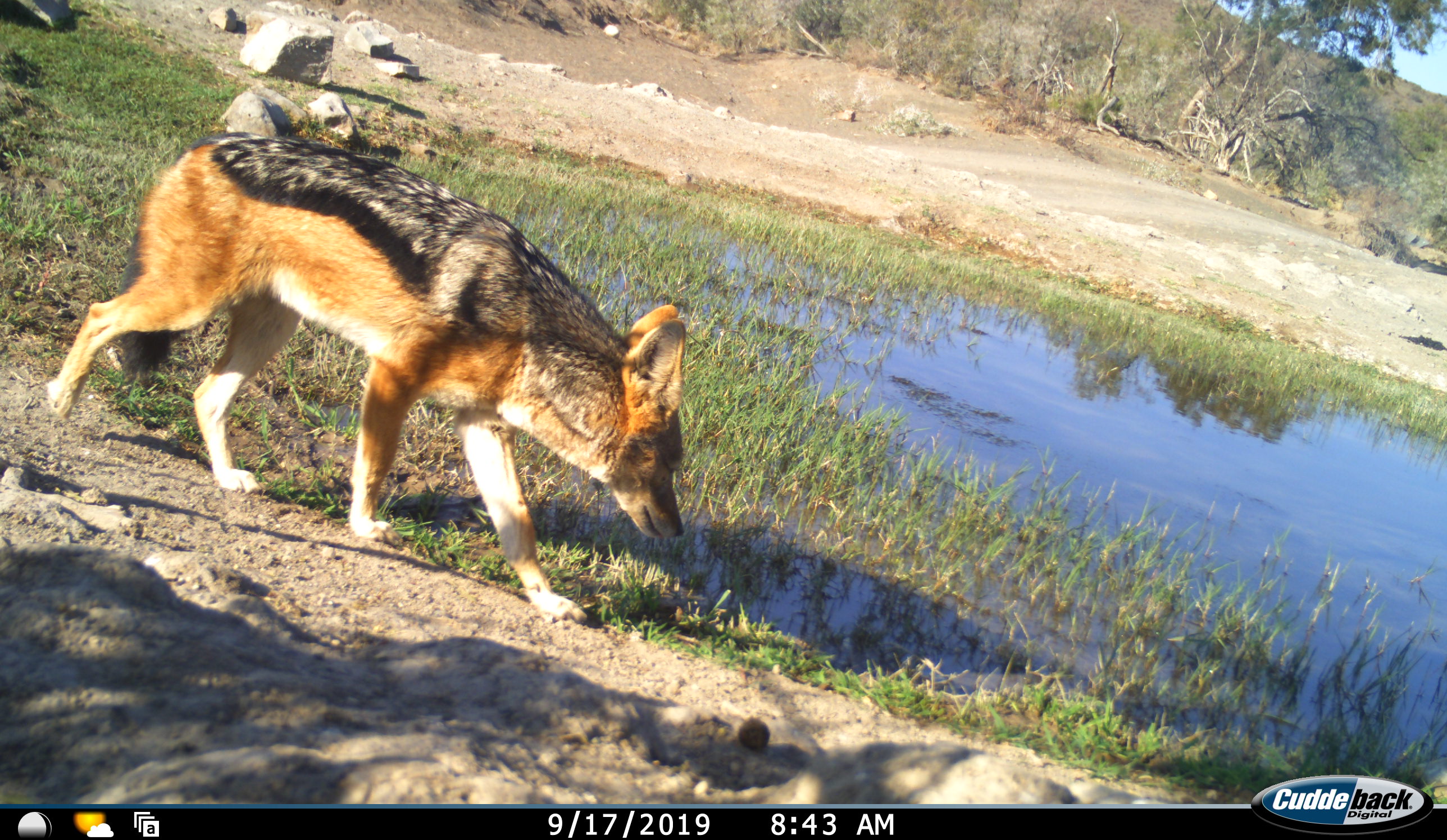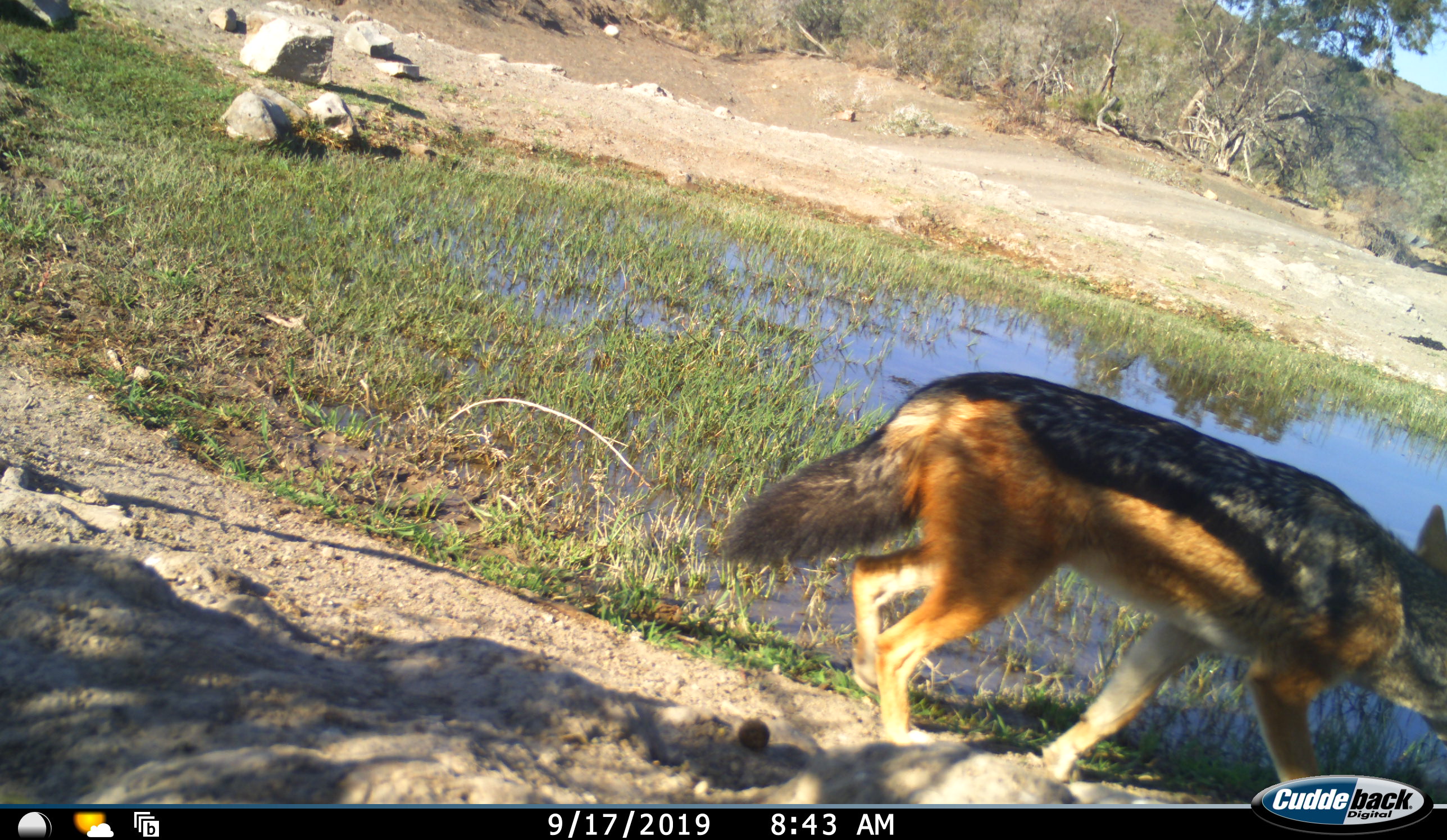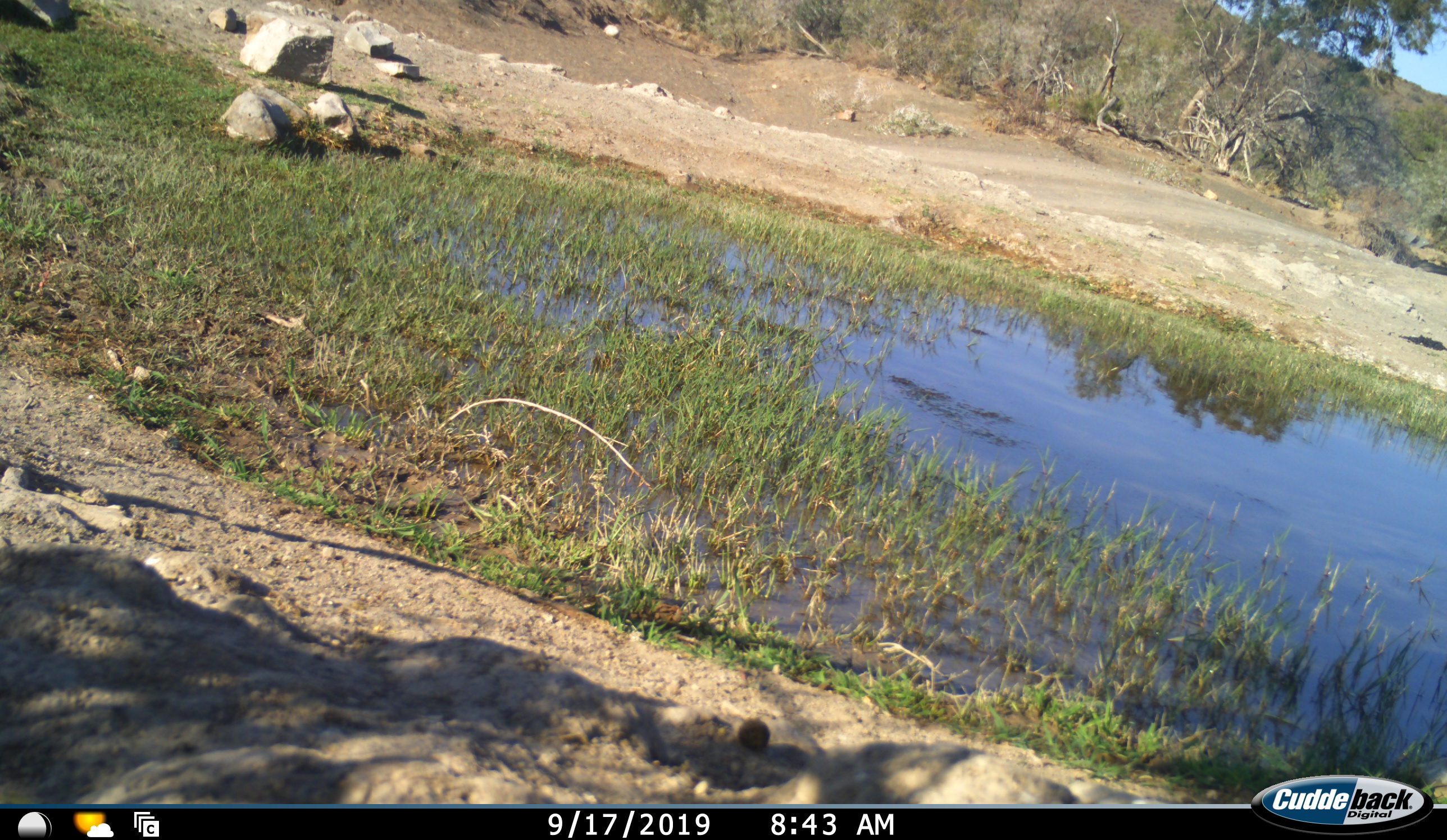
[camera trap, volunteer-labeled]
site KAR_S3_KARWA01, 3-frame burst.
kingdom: Animalia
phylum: Chordata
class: Mammalia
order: Carnivora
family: Canidae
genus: Lupulella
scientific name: Lupulella mesomelas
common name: black-backed jackal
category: jackalblackbacked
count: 1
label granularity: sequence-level